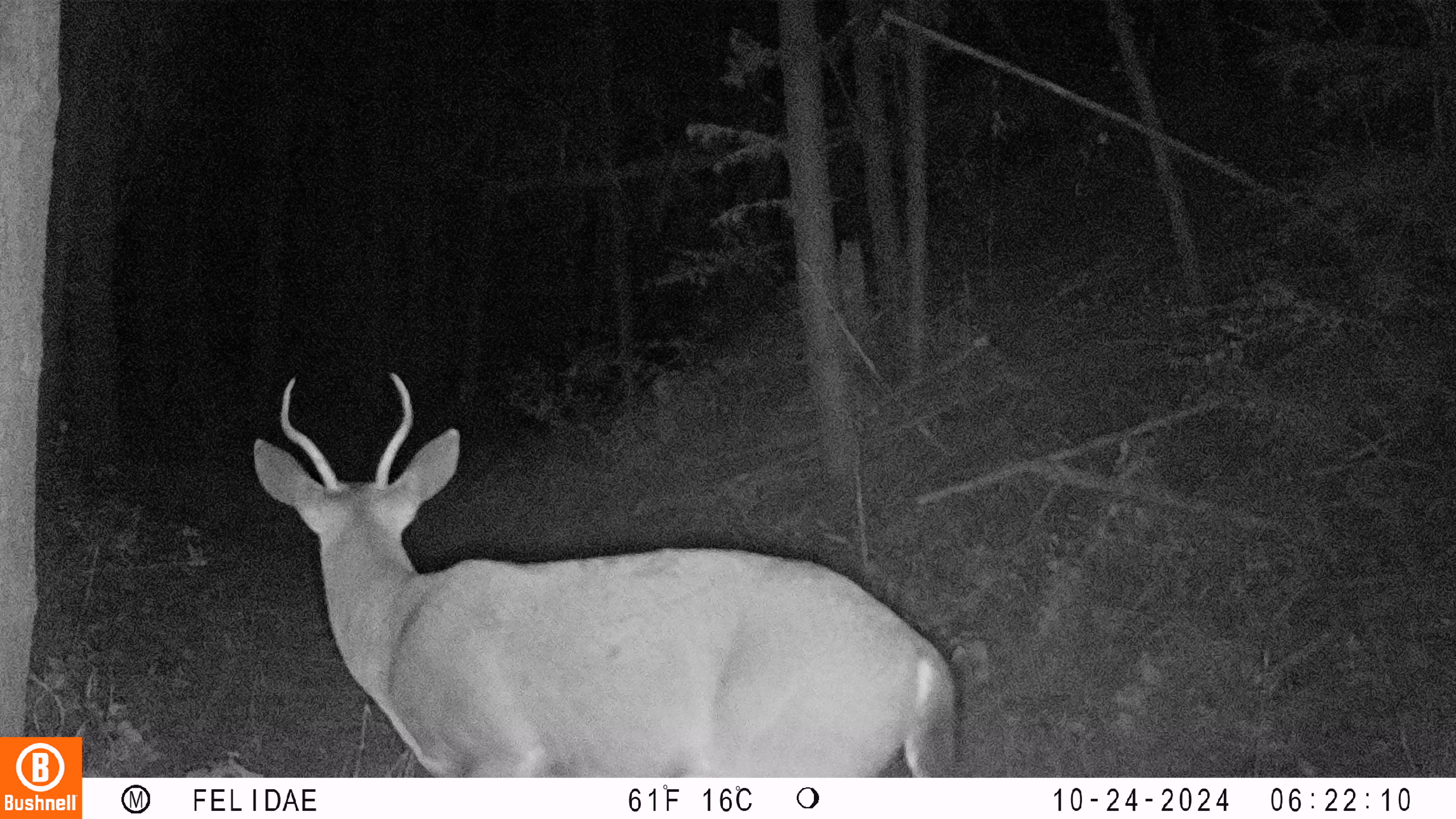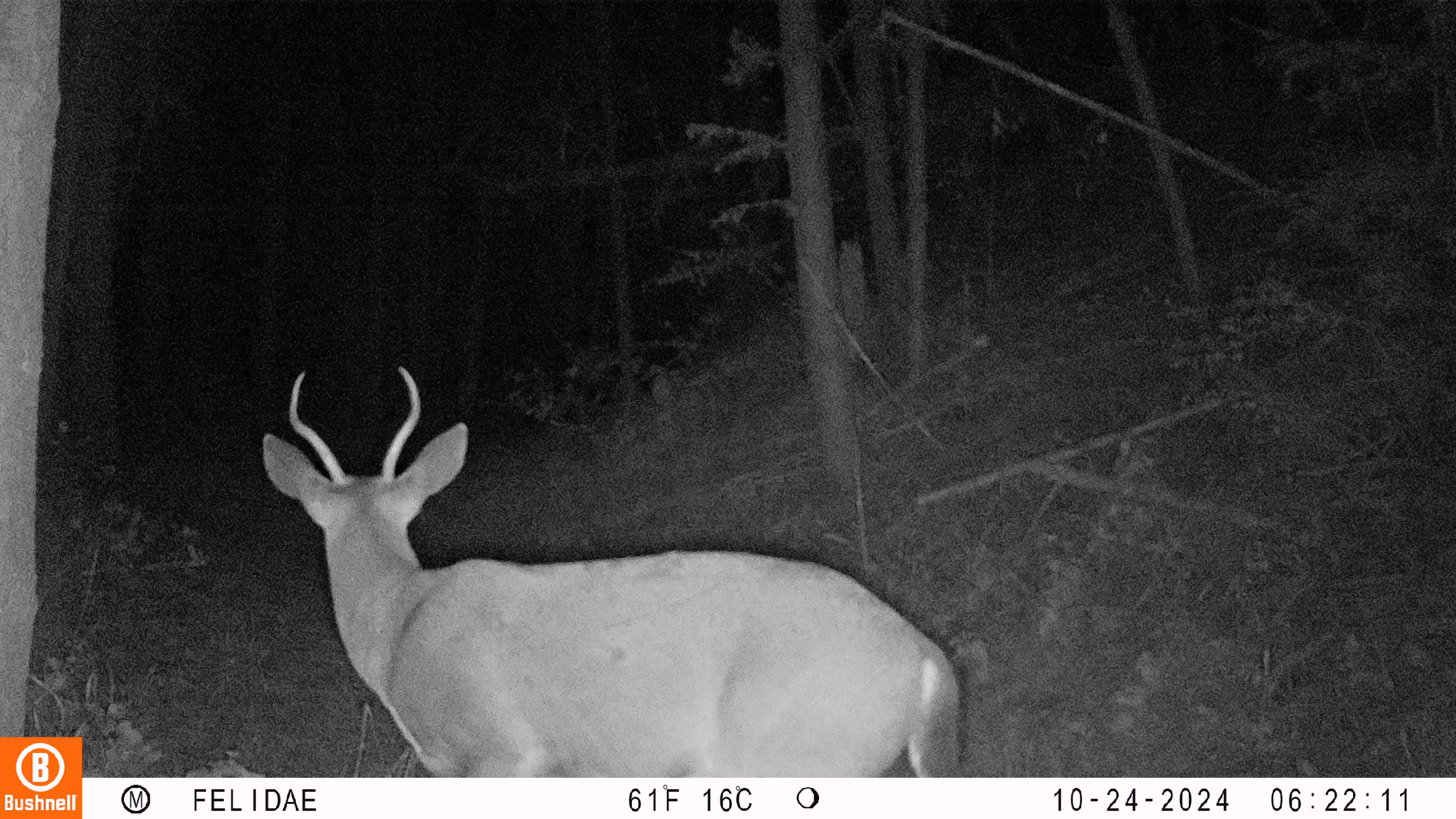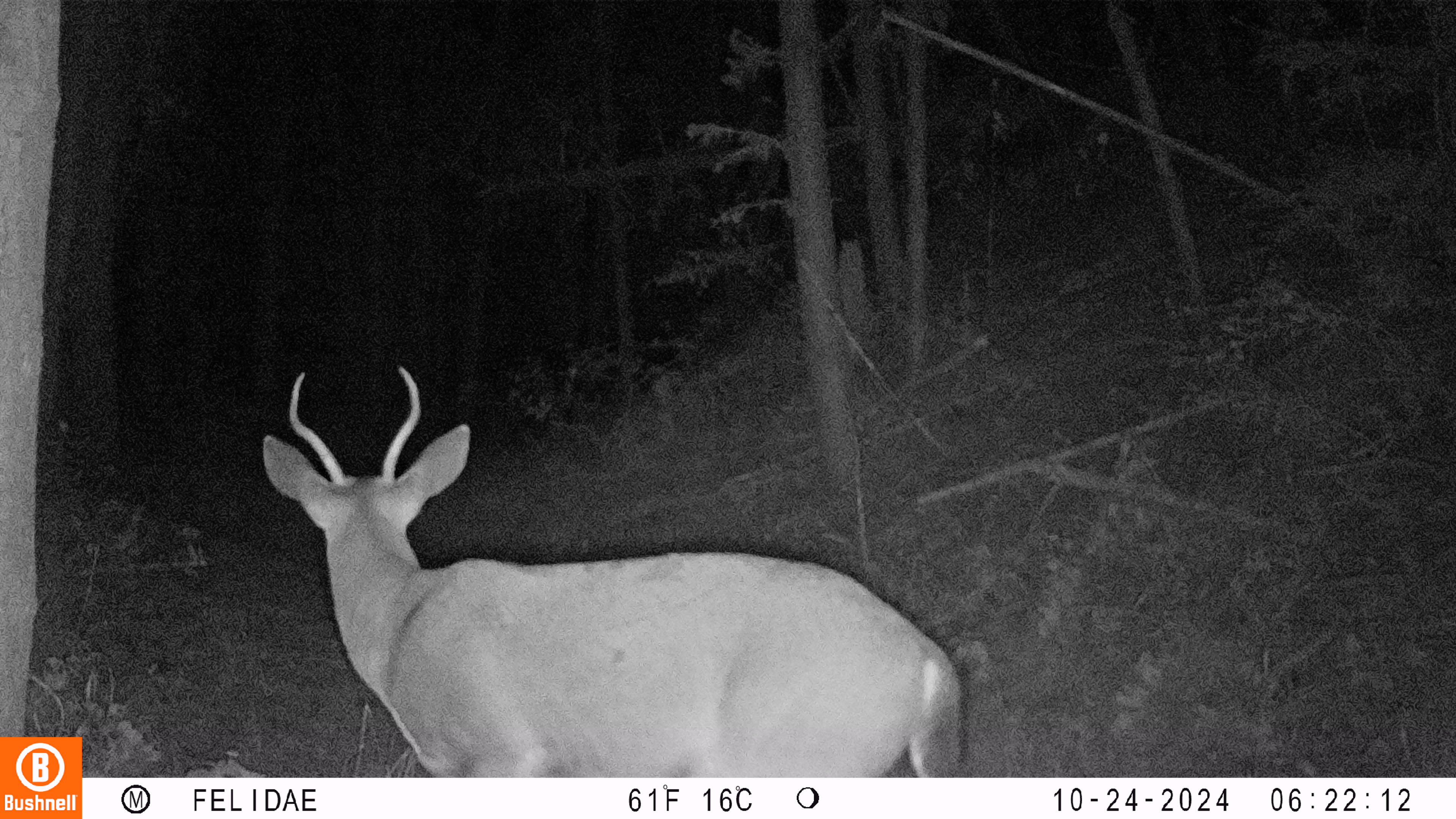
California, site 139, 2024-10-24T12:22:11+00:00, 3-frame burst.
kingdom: Animalia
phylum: Chordata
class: Mammalia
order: Artiodactyla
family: Cervidae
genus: Odocoileus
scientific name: Odocoileus hemionus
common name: mule deer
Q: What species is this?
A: Mule deer (Odocoileus hemionus).